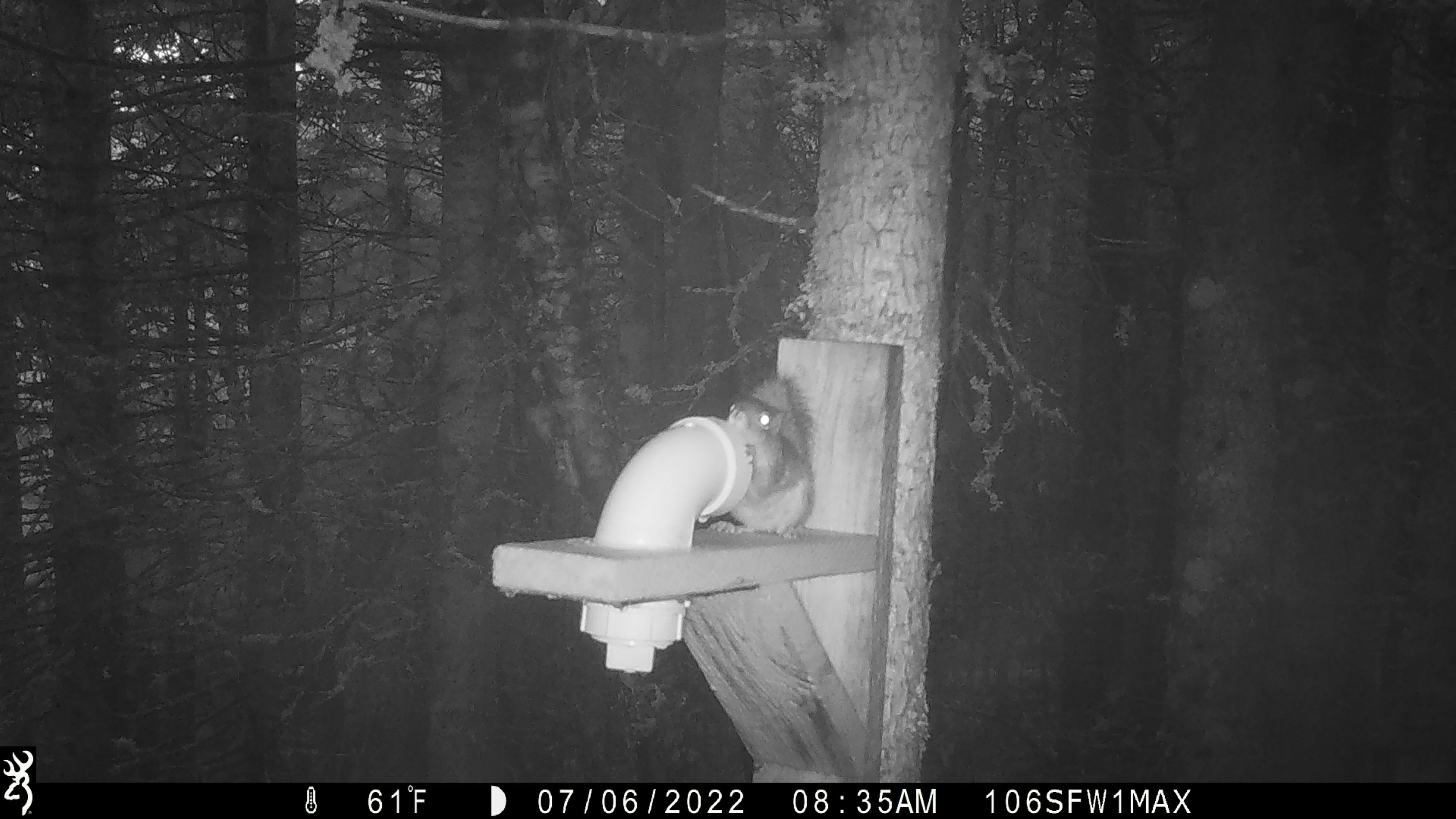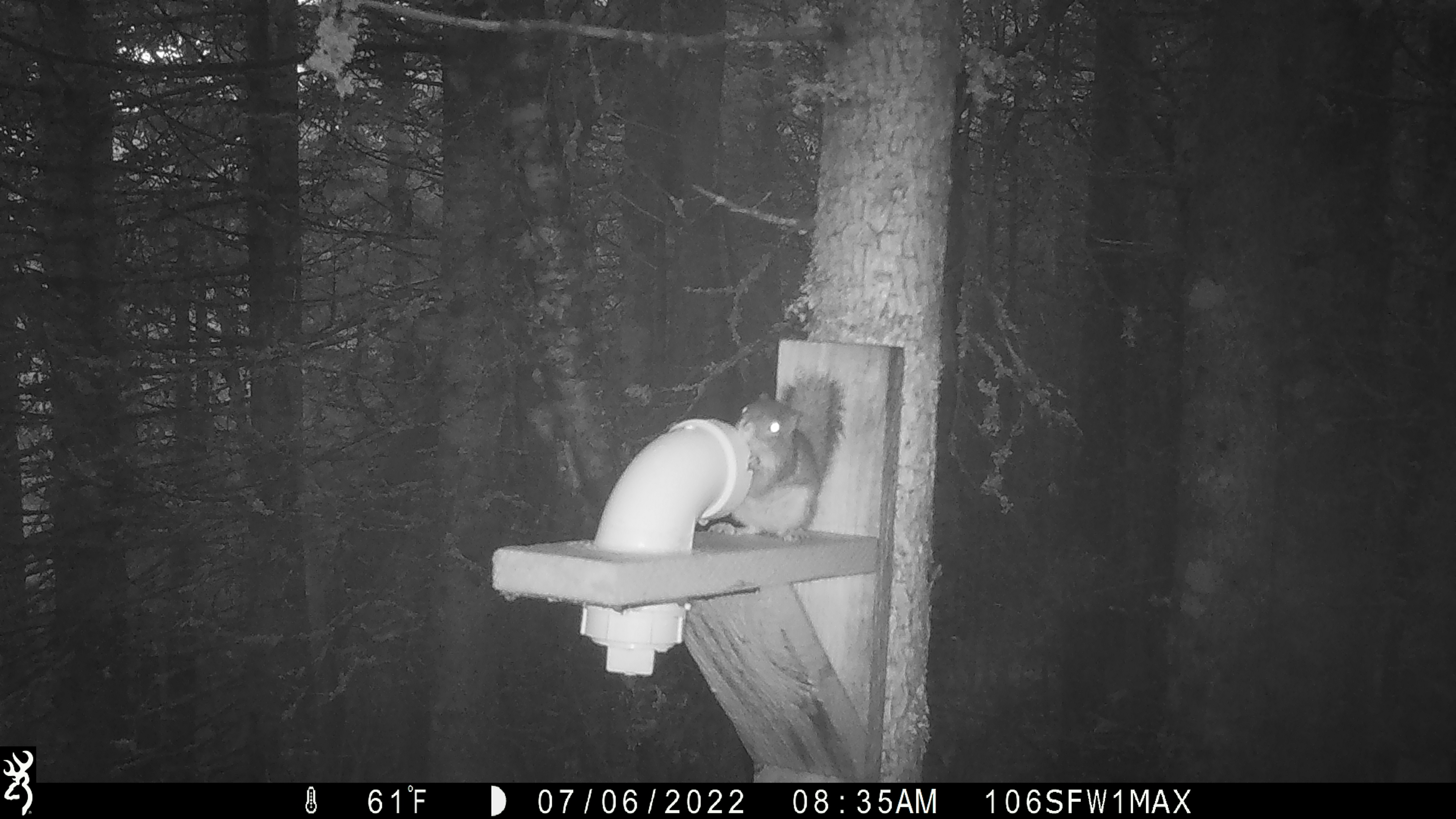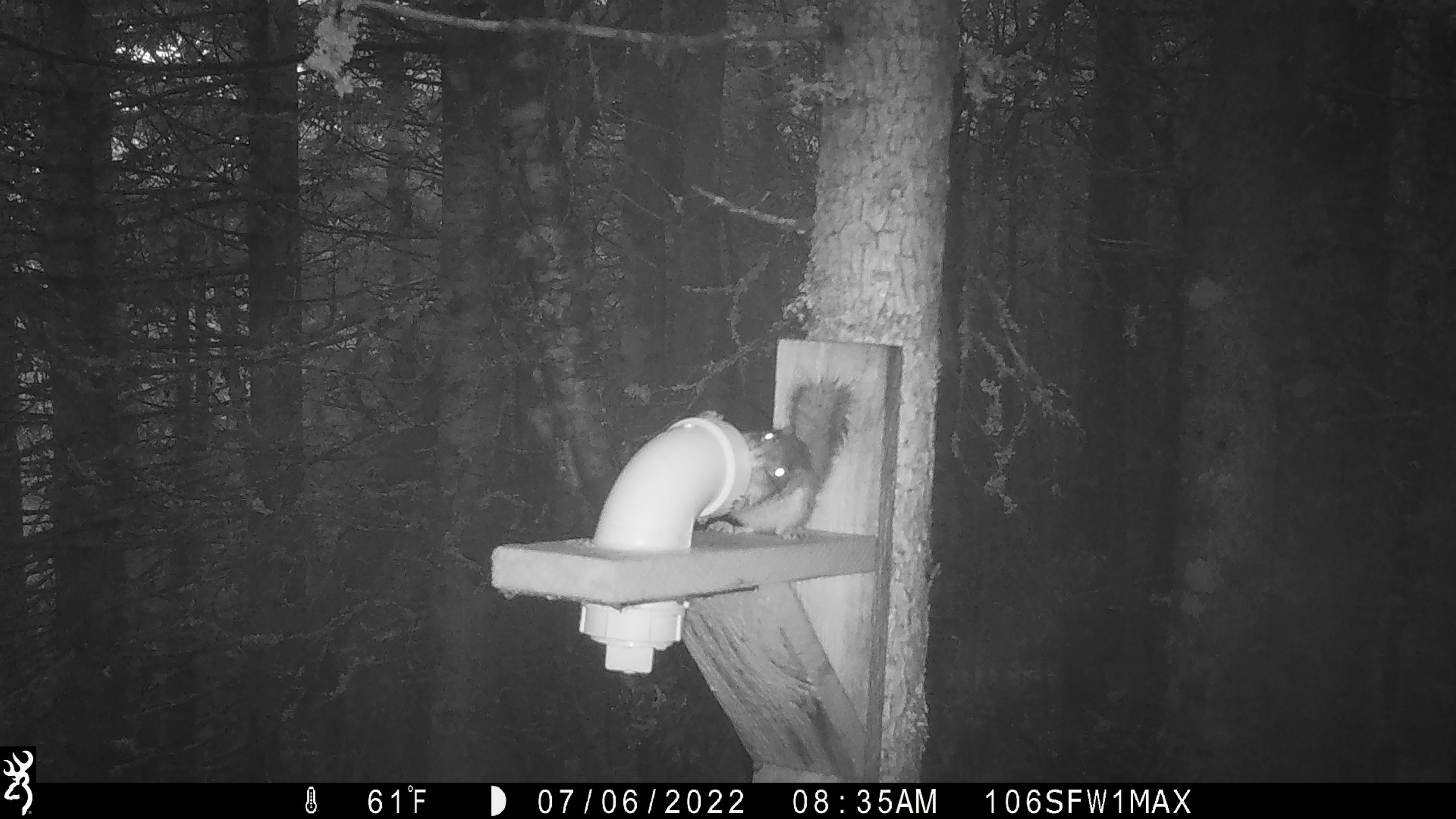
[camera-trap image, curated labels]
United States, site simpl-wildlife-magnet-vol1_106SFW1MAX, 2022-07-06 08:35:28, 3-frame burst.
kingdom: Animalia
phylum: Chordata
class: Mammalia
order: Rodentia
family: Sciuridae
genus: Tamiasciurus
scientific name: Tamiasciurus hudsonicus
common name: red squirrel